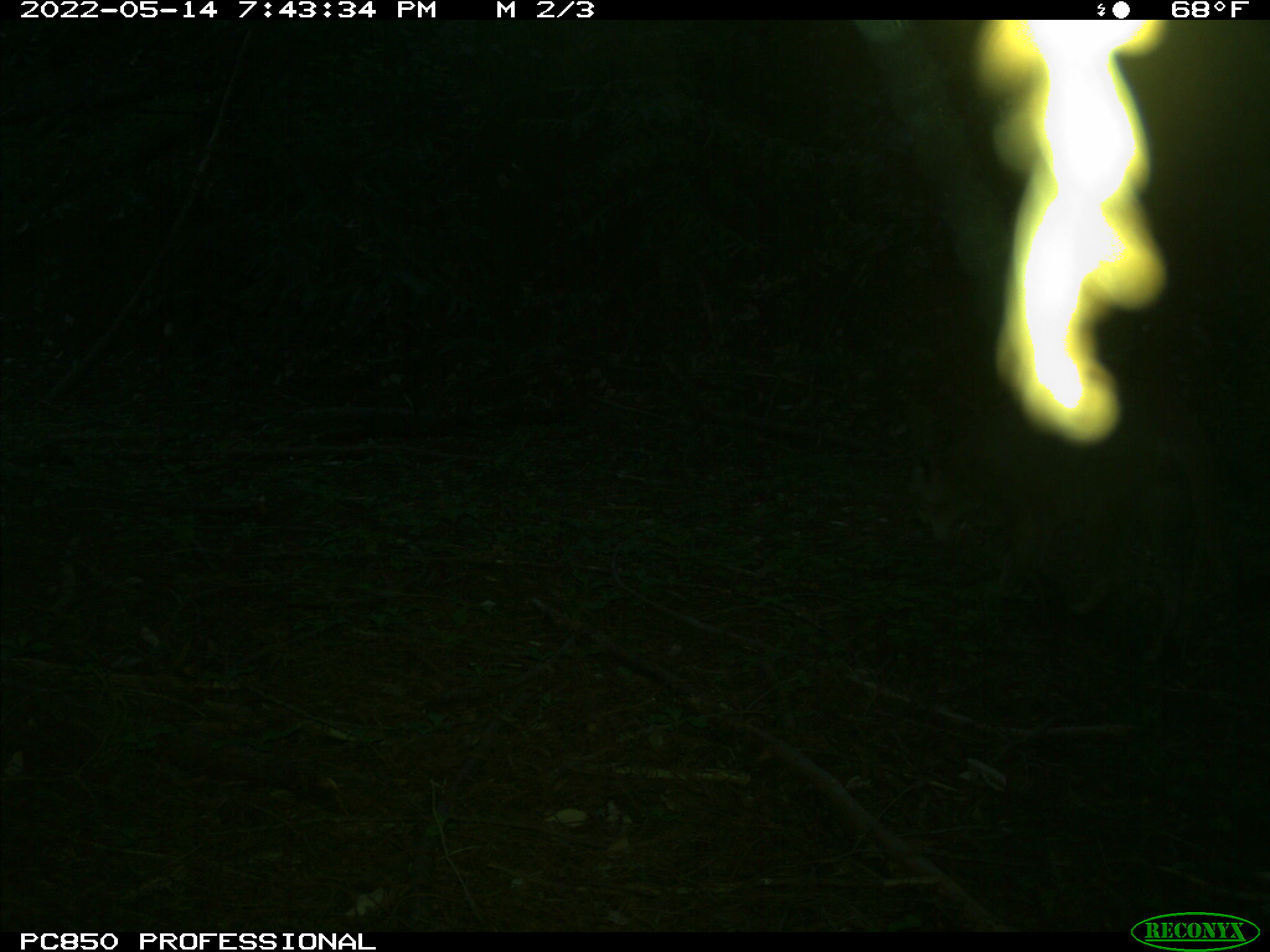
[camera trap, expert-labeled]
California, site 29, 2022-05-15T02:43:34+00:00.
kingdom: Animalia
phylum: Chordata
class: Mammalia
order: Carnivora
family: Felidae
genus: Puma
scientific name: Puma concolor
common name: puma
Puma (Puma concolor).